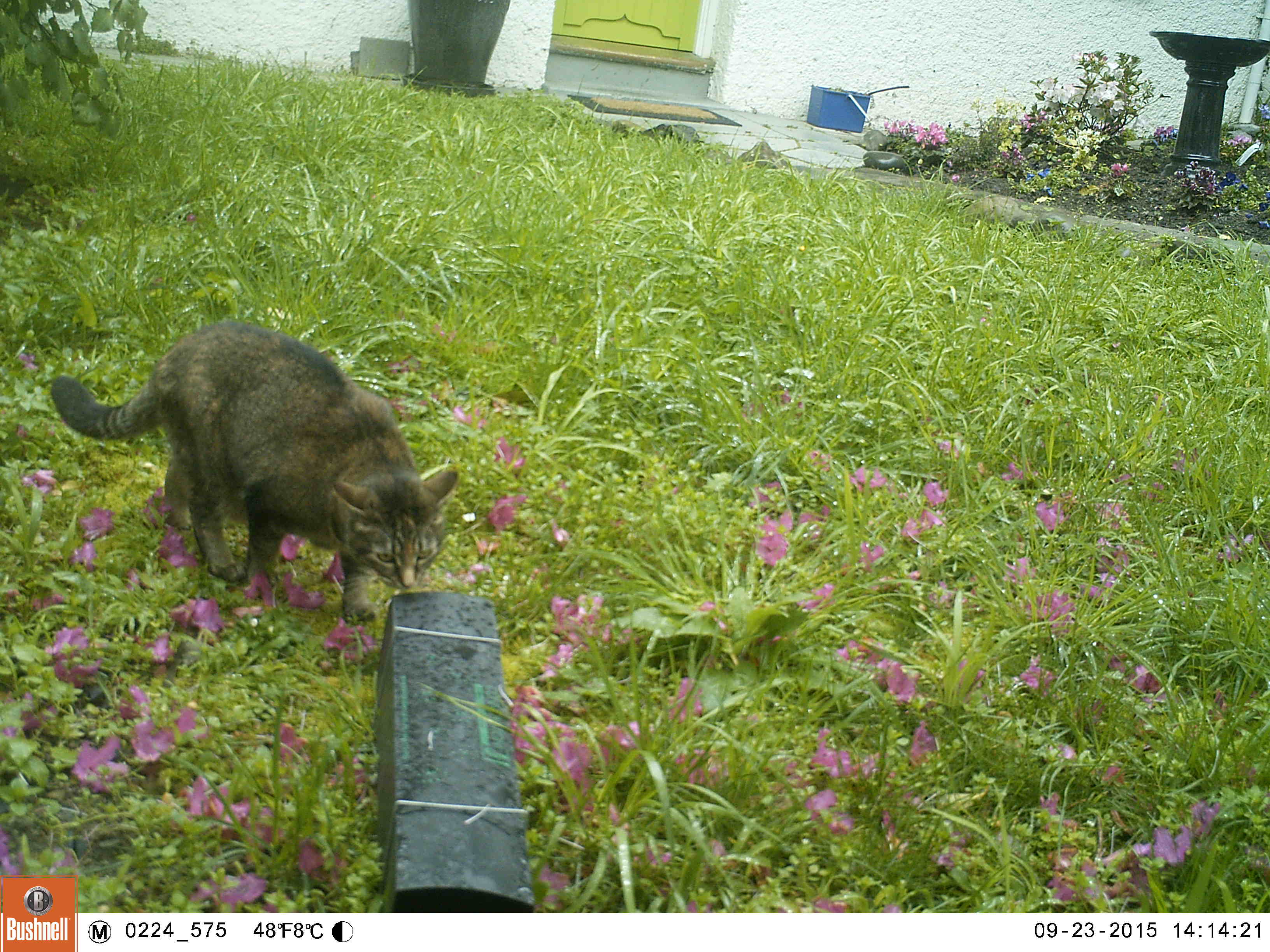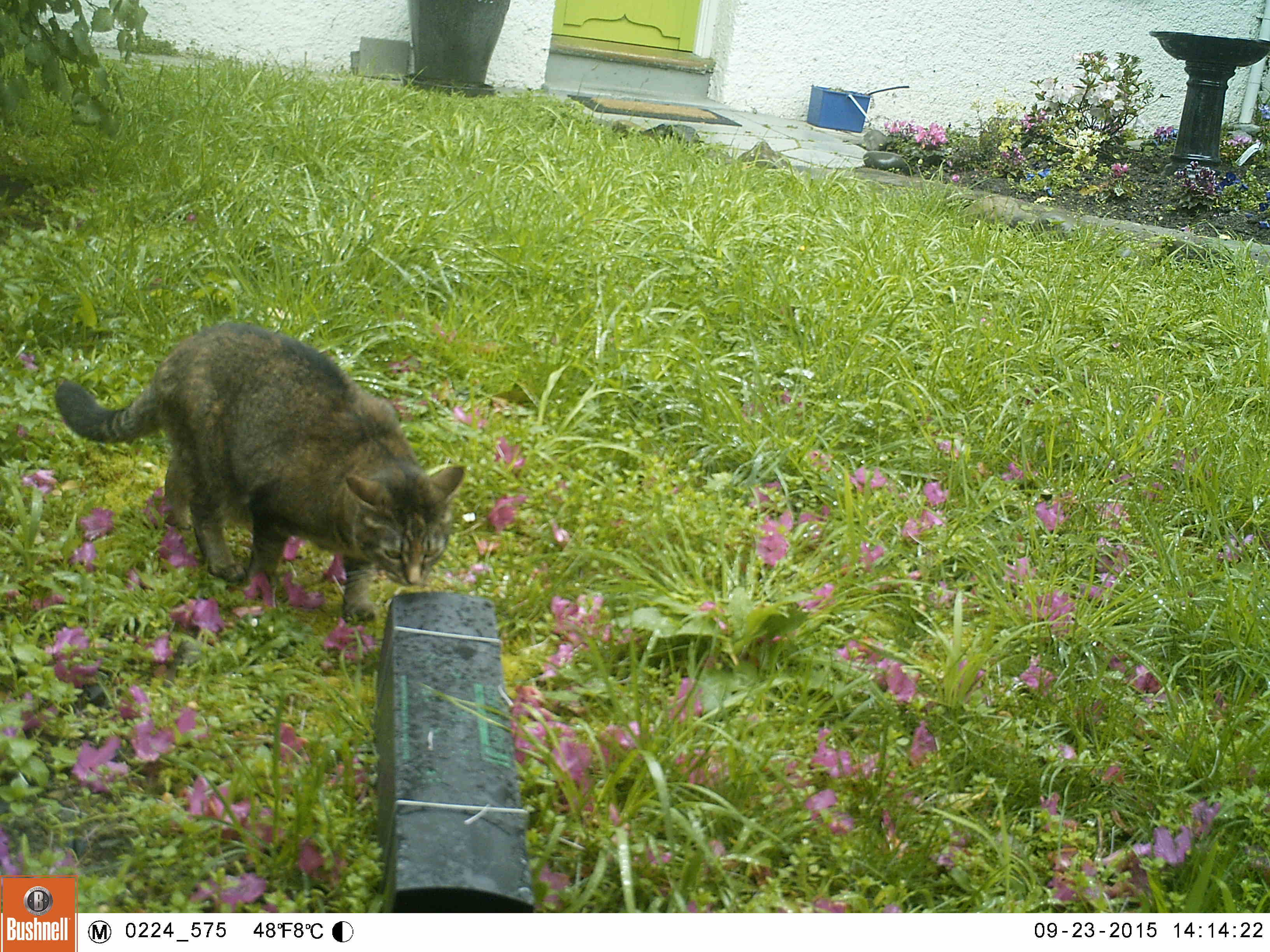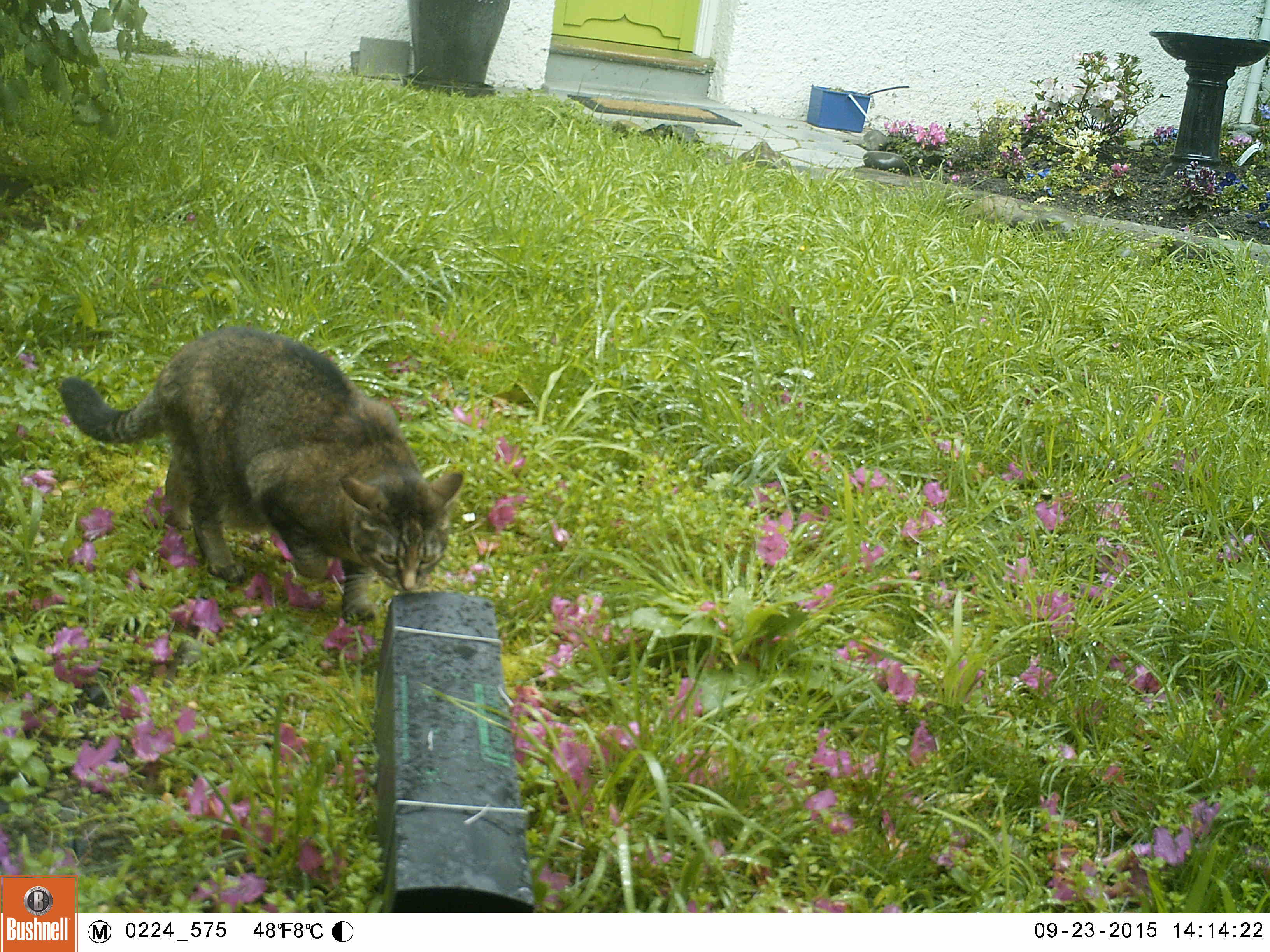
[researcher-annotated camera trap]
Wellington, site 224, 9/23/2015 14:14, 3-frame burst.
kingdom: Animalia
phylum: Chordata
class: Mammalia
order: Carnivora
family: Felidae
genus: Felis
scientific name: Felis catus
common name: cat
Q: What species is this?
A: Cat (Felis catus).